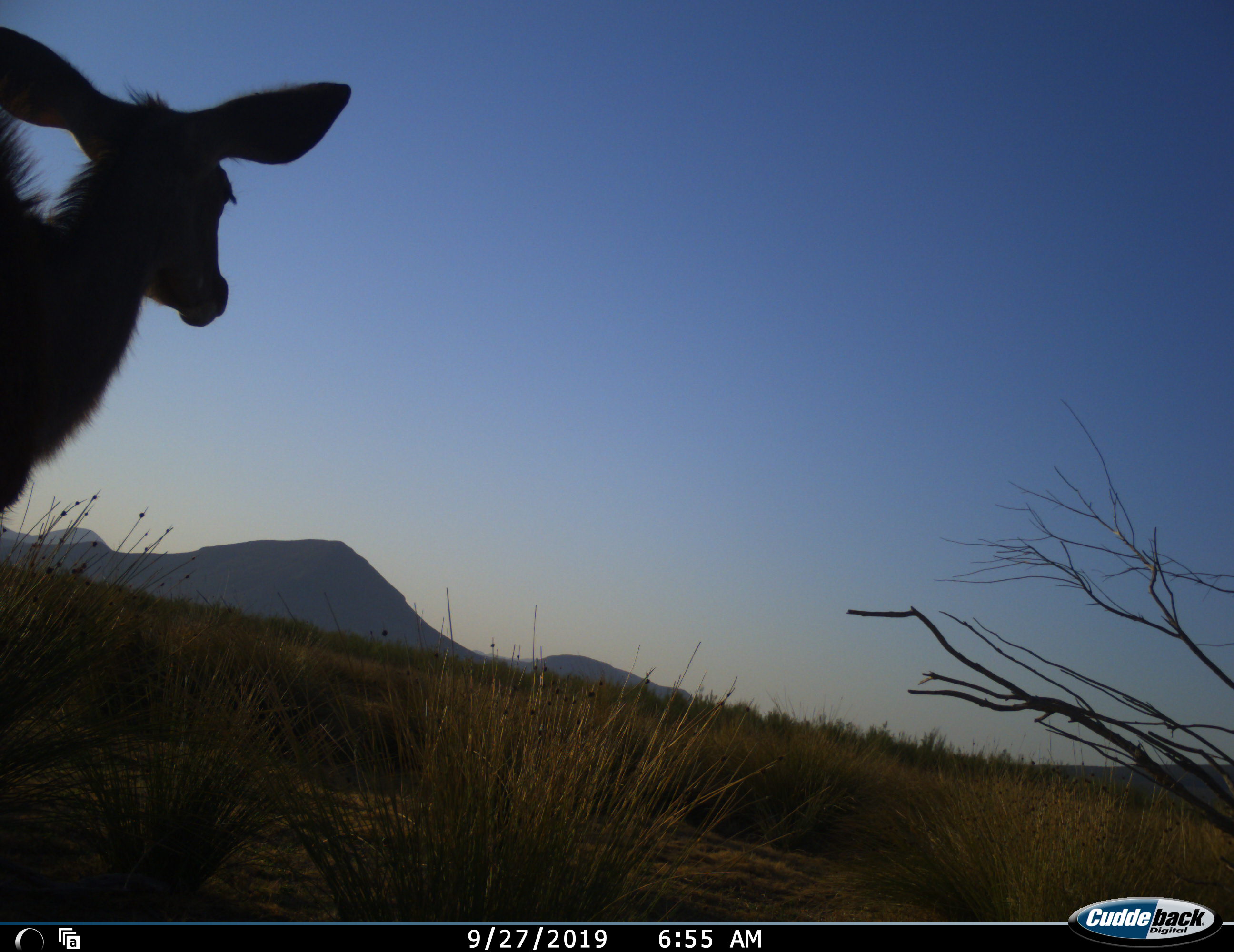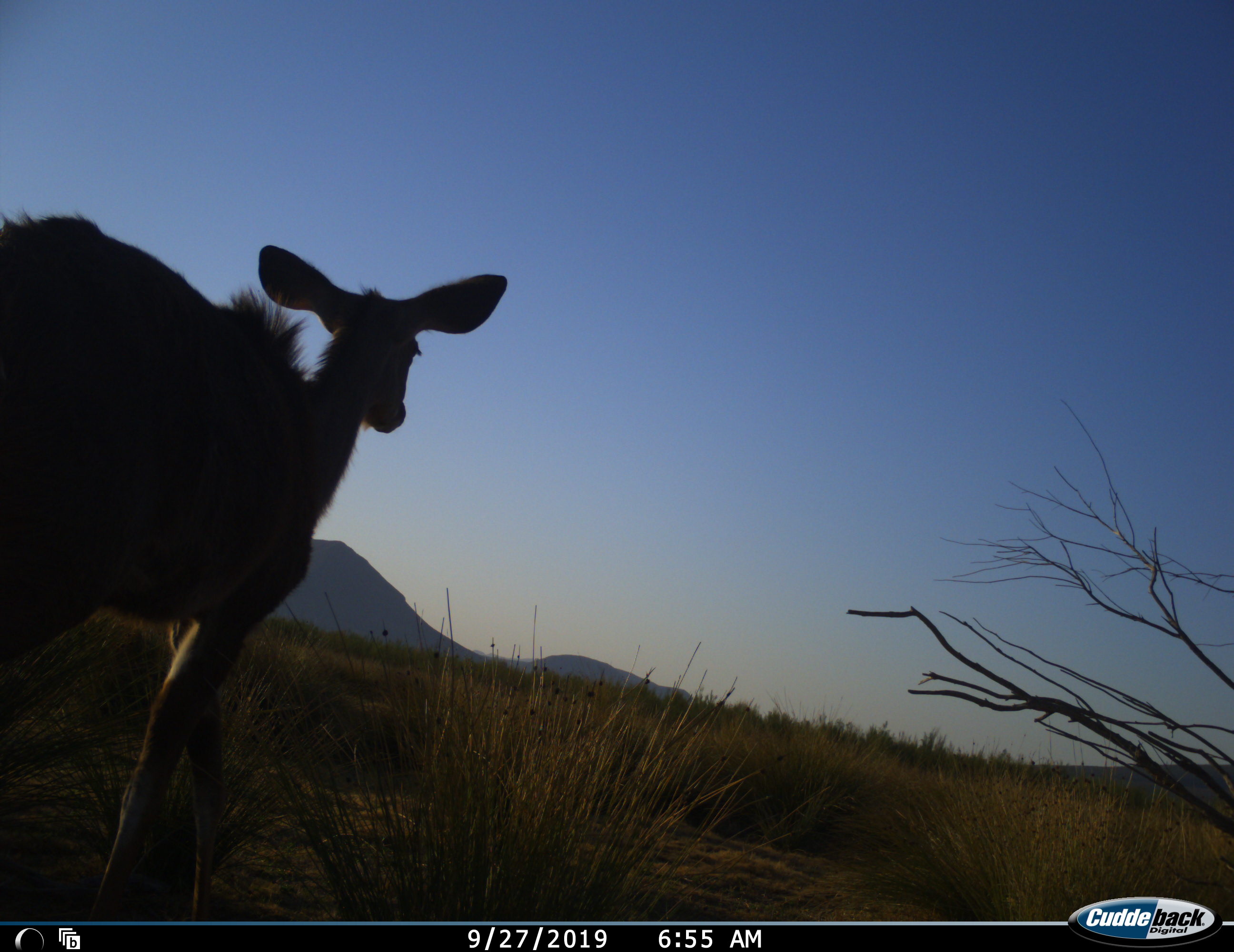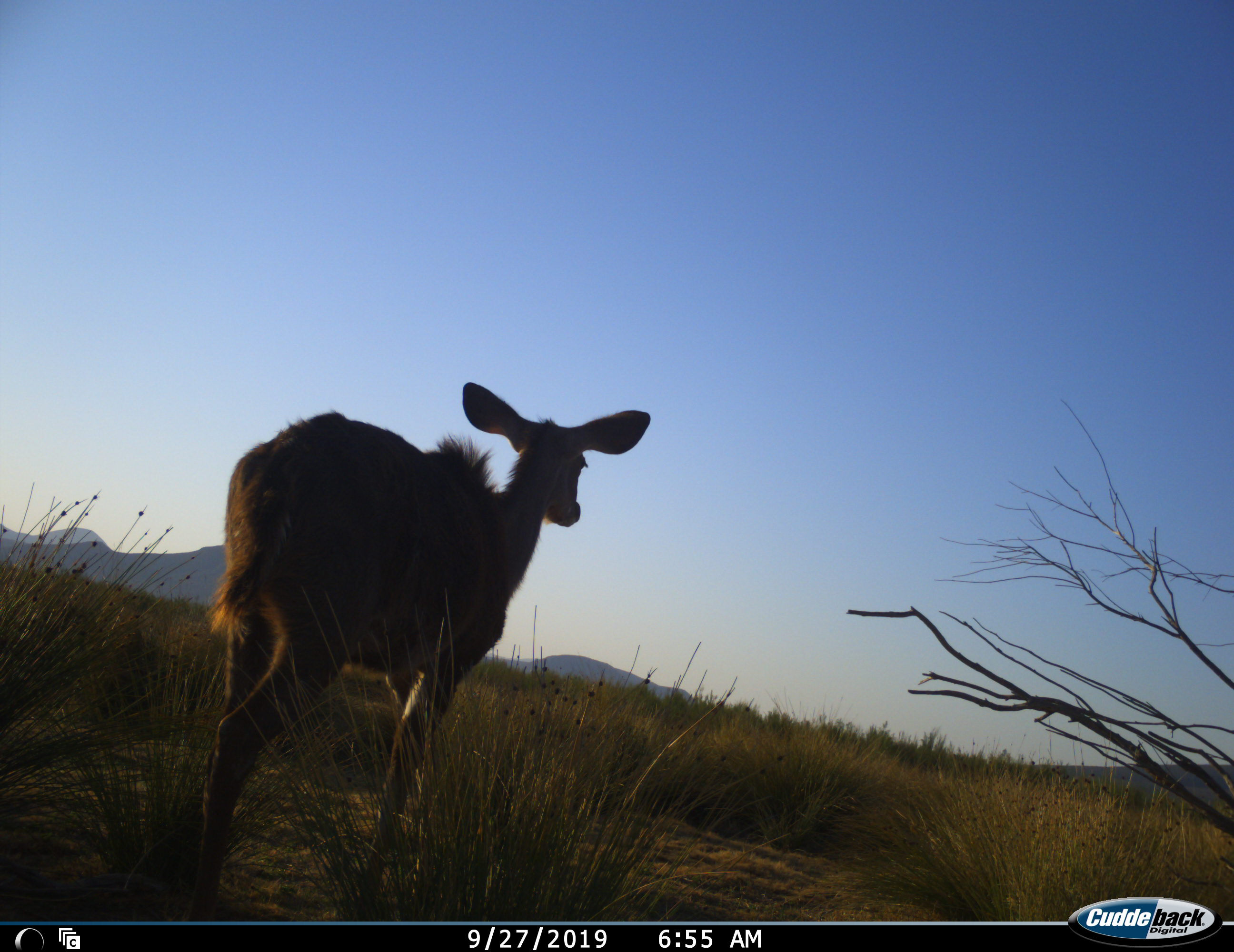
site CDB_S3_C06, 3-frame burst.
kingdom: Animalia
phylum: Chordata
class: Mammalia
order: Artiodactyla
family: Bovidae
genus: Tragelaphus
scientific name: Tragelaphus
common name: kudu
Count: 1.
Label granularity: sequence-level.